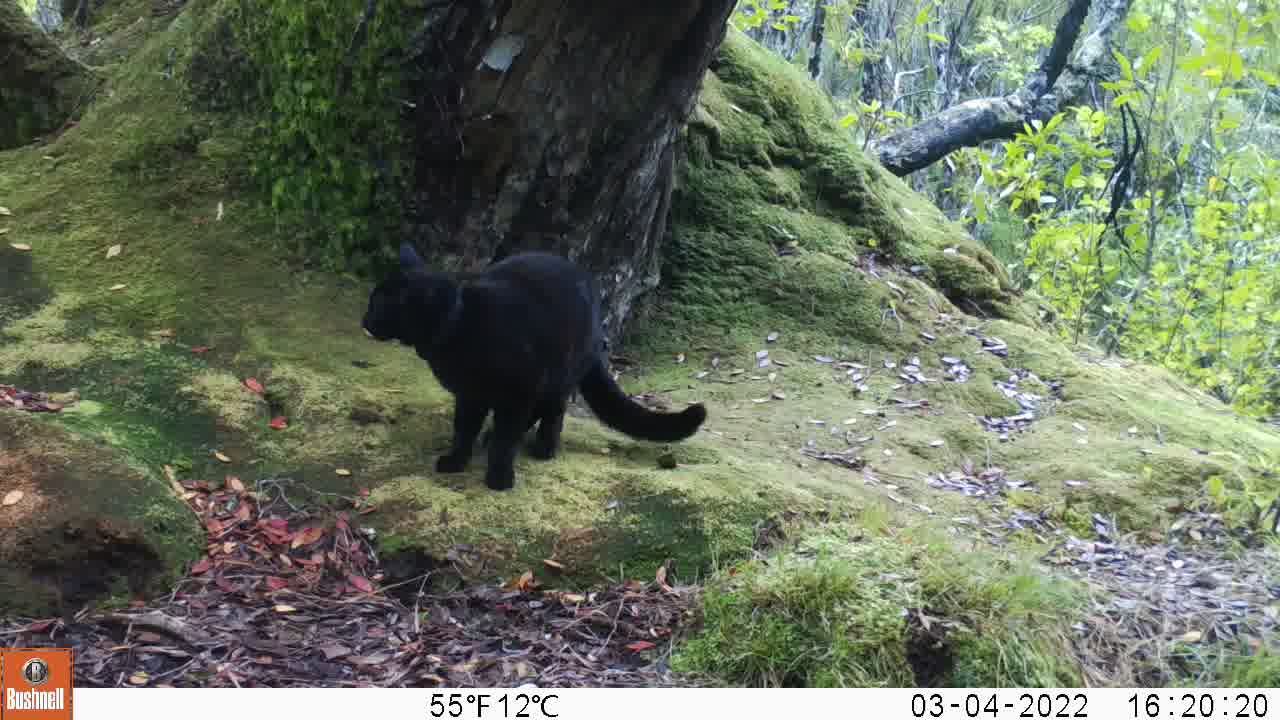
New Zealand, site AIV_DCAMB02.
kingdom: Animalia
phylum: Chordata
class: Mammalia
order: Carnivora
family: Felidae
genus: Felis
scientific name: Felis catus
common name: domestic cat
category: cat